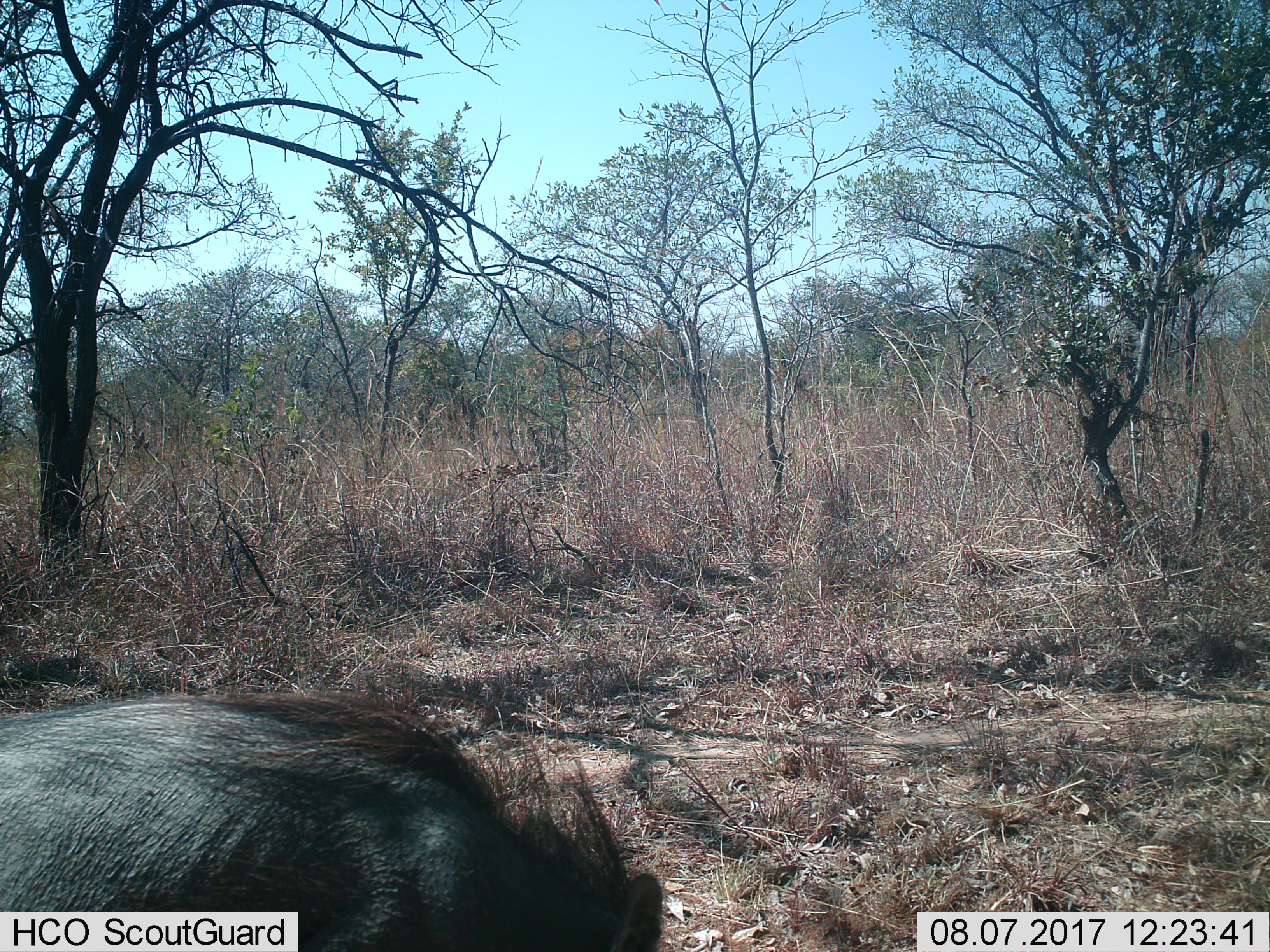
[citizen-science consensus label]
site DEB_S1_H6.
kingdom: Animalia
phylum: Chordata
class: Mammalia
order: Artiodactyla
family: Suidae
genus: Phacochoerus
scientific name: Phacochoerus africanus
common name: warthog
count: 1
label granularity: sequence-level